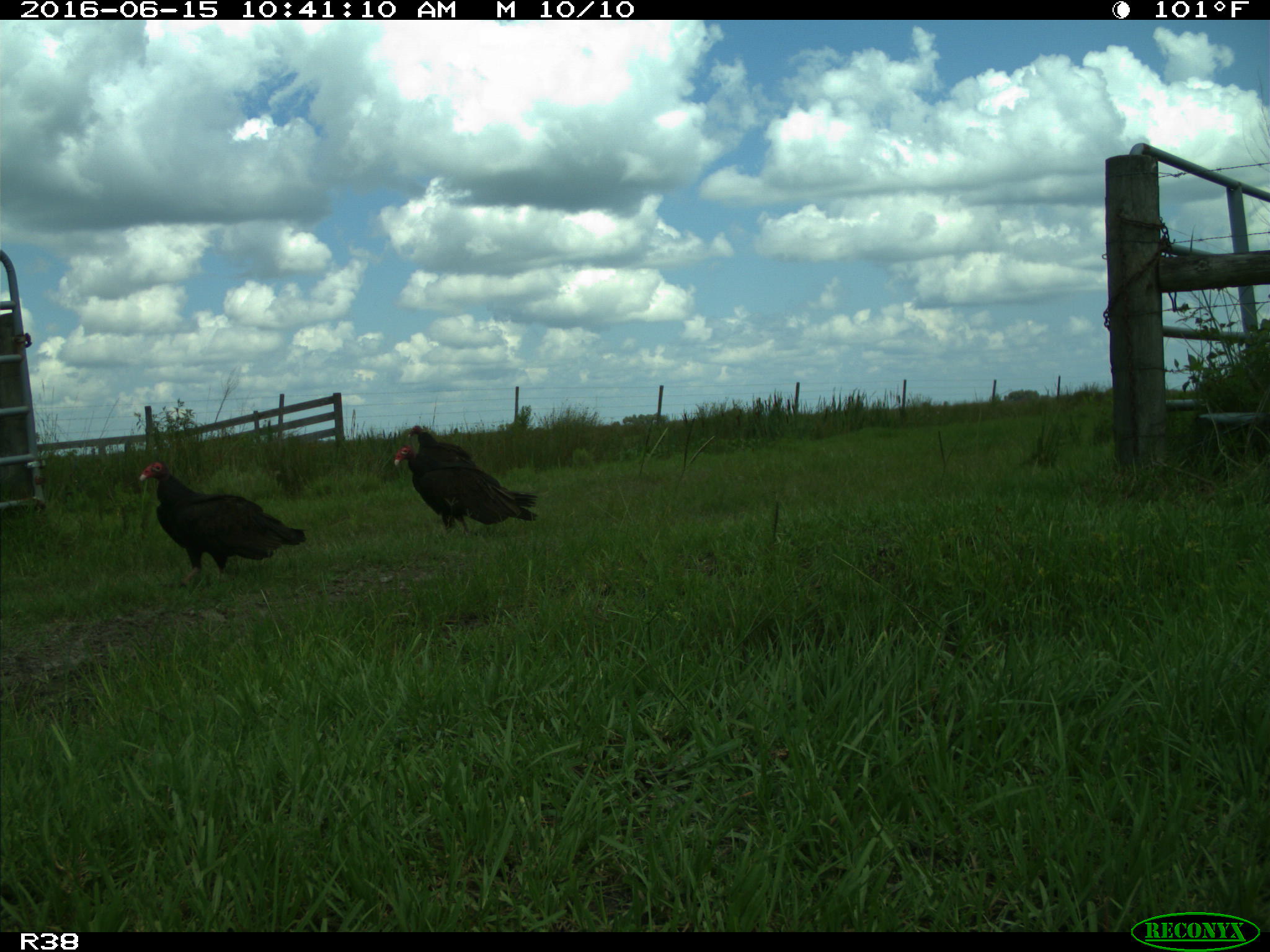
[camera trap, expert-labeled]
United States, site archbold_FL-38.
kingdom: Animalia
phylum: Chordata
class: Aves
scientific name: Aves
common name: birds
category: unidentified bird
Unidentified bird (birds) (Aves).